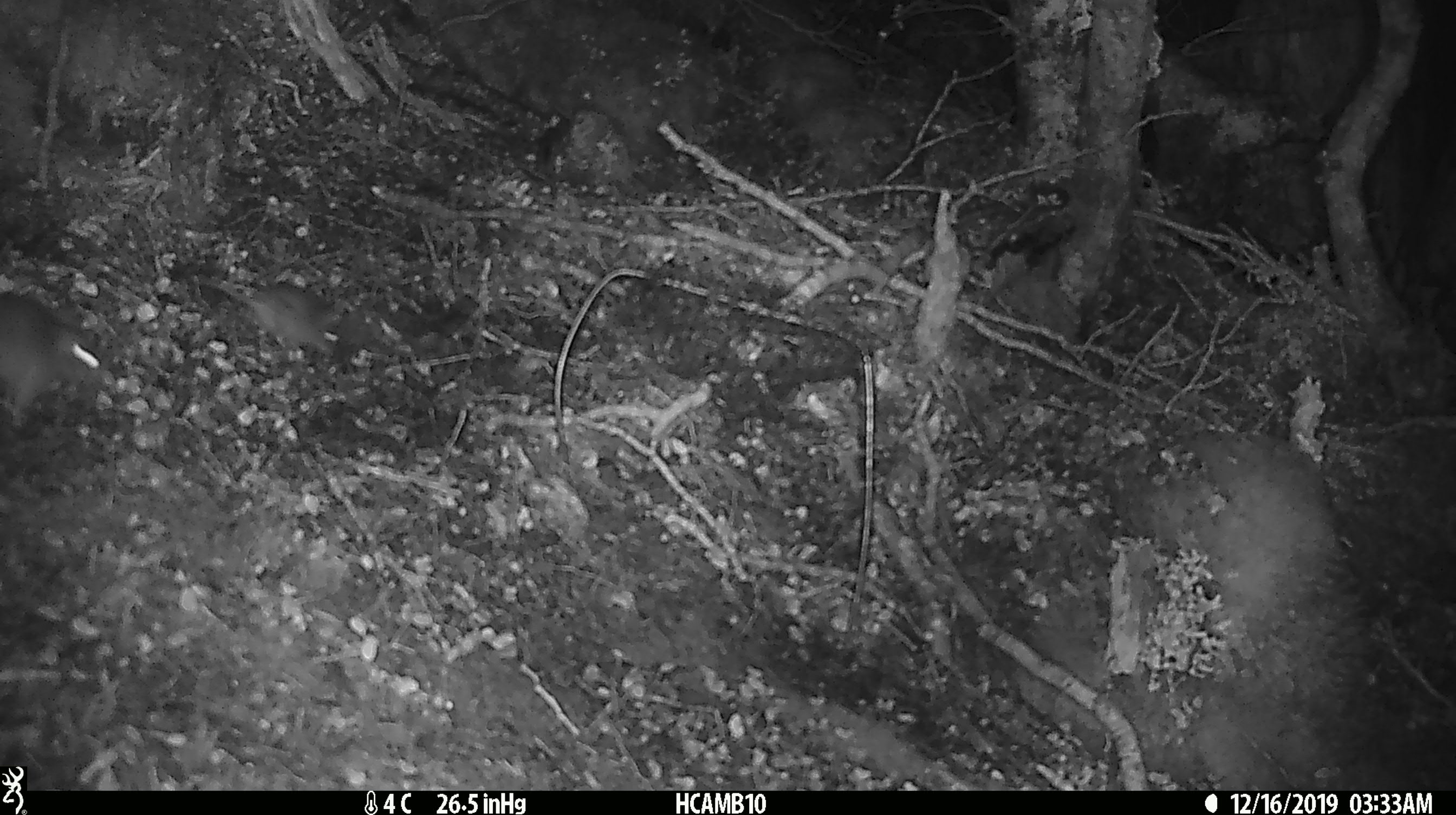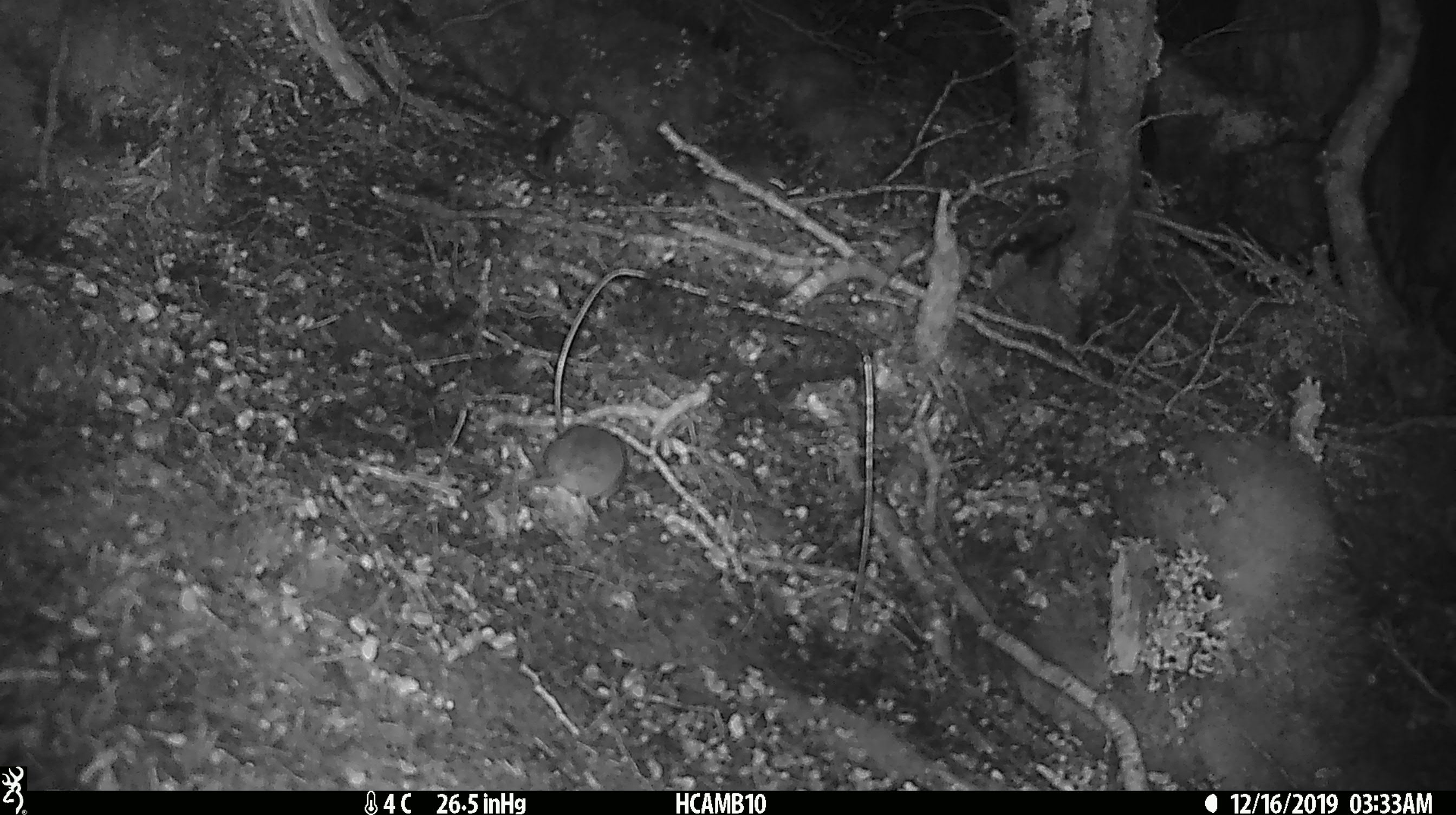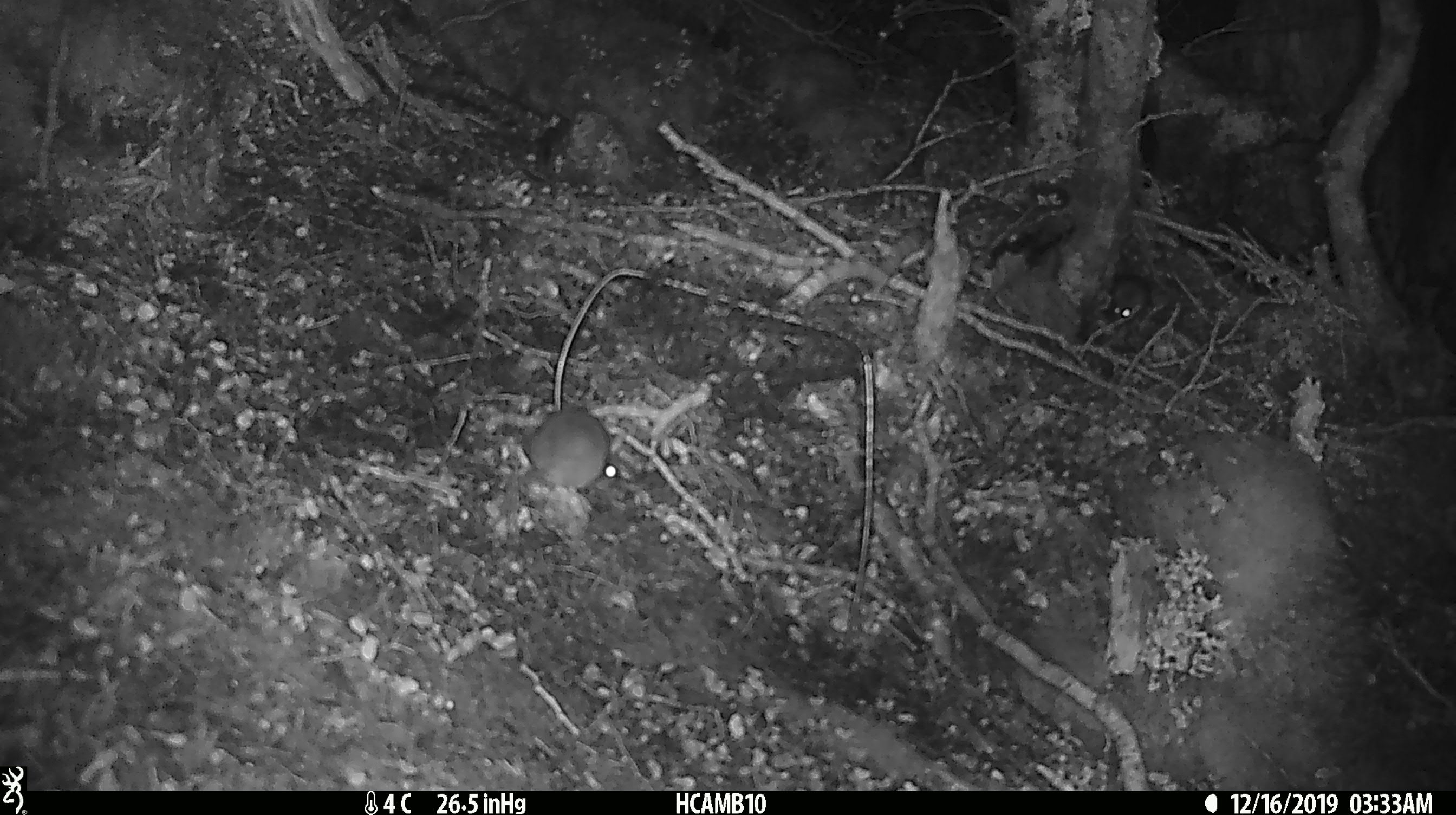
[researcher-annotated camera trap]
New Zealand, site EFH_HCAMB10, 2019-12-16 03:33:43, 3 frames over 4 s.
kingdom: Animalia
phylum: Chordata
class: Mammalia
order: Rodentia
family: Muridae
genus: Mus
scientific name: Mus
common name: mouse